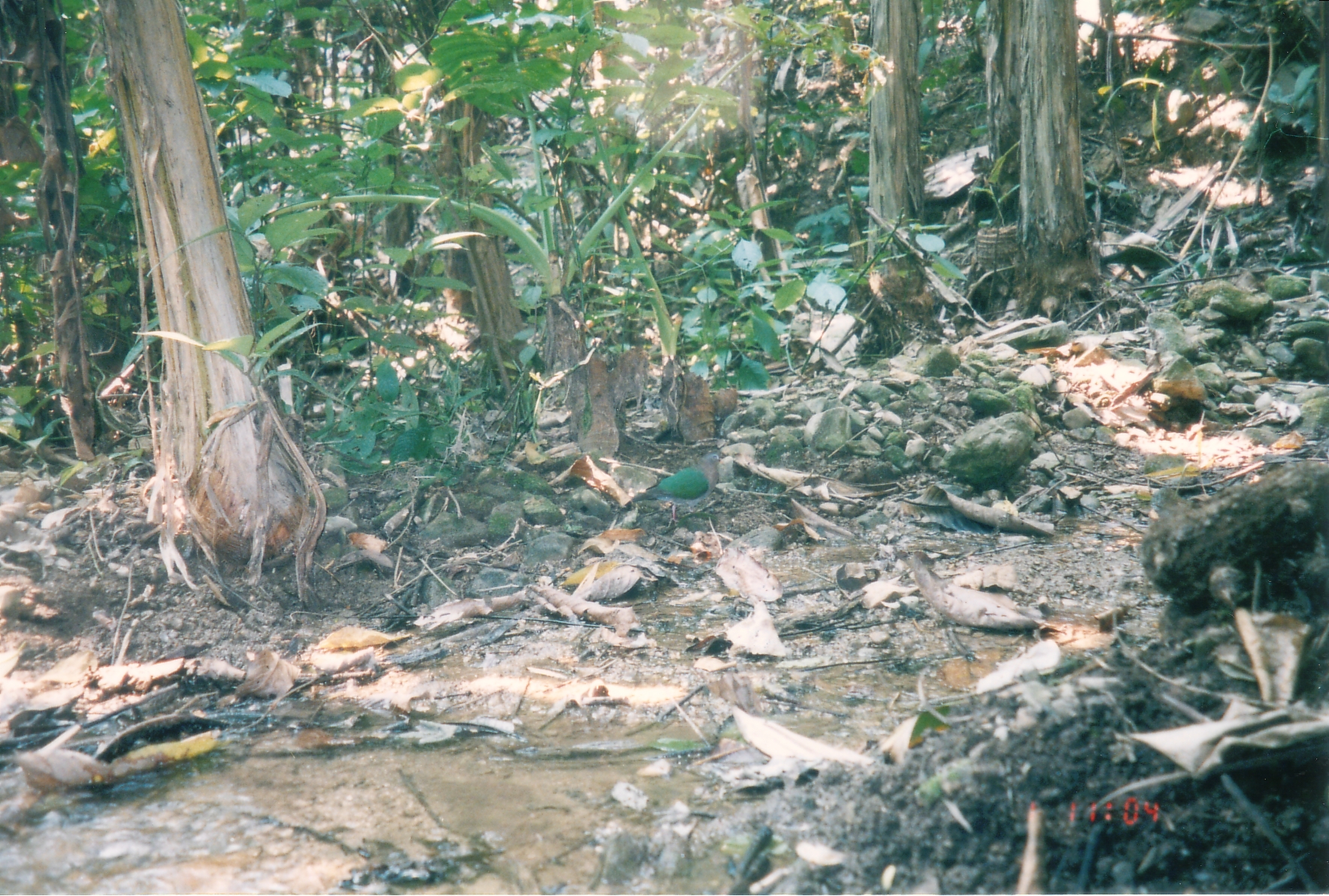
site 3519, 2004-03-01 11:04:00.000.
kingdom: Animalia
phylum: Chordata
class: Aves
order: Columbiformes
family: Columbidae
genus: Chalcophaps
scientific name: Chalcophaps indica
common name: asian emerald dove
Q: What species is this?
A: Chalcophaps indica (asian emerald dove).